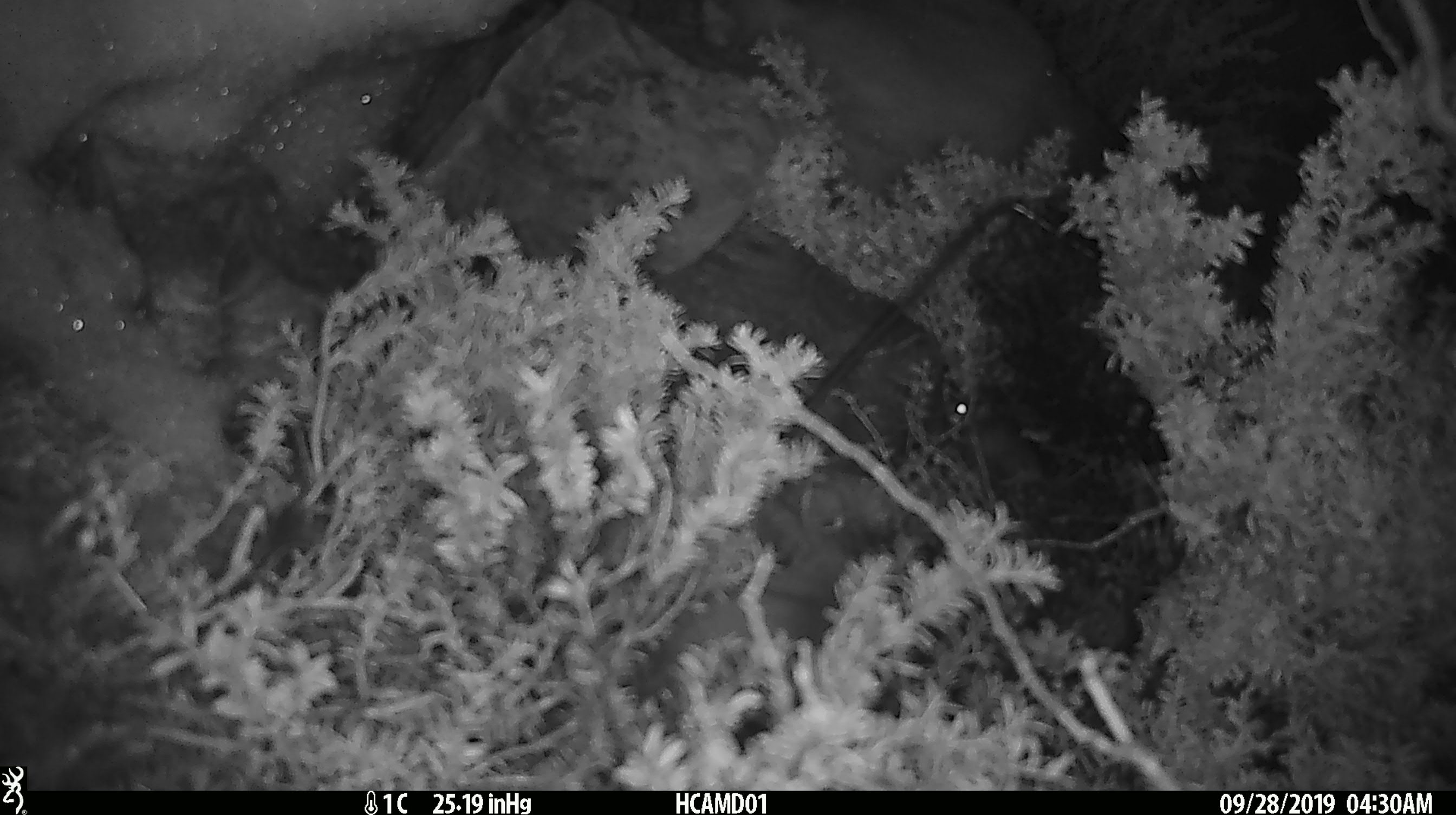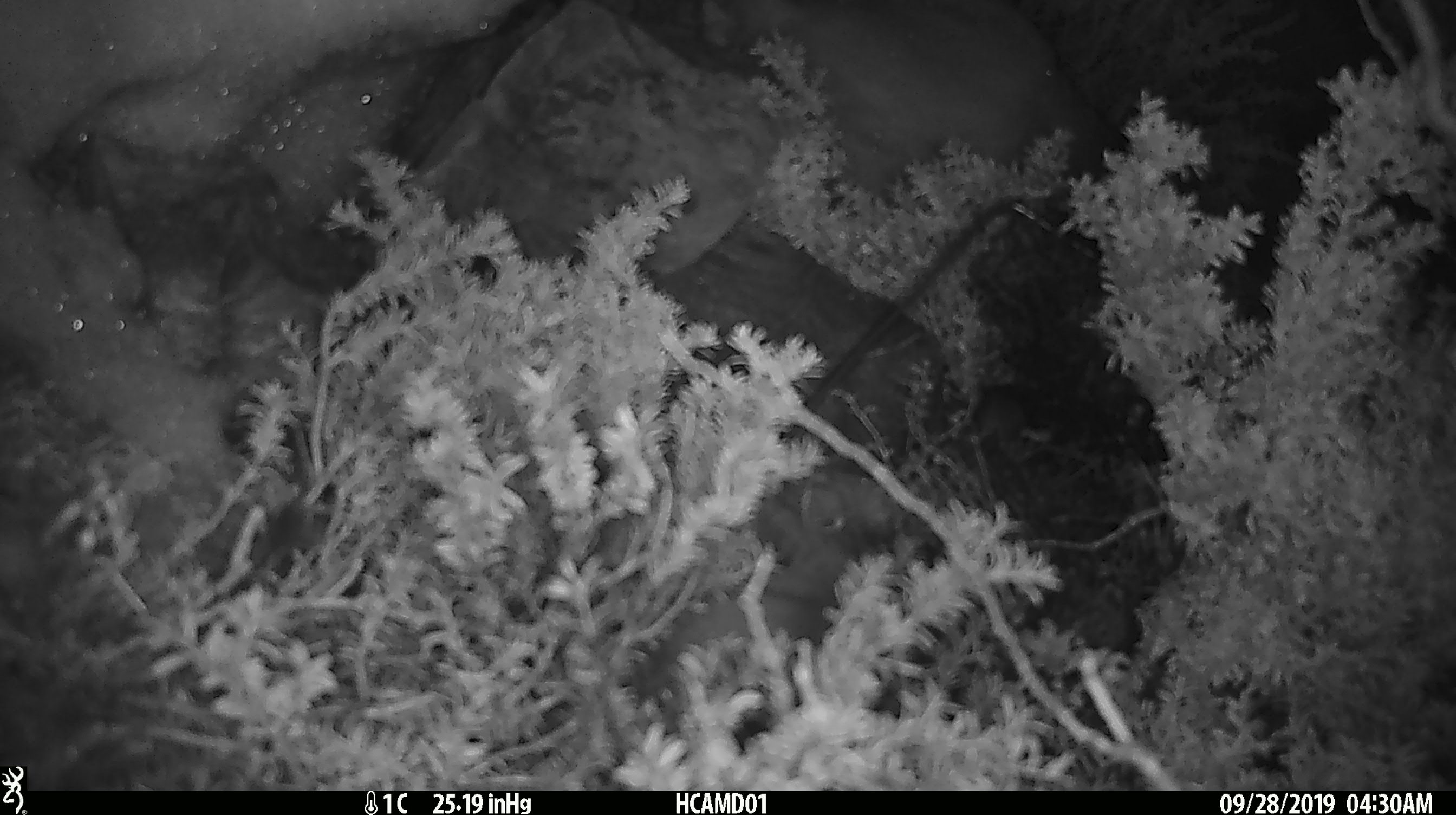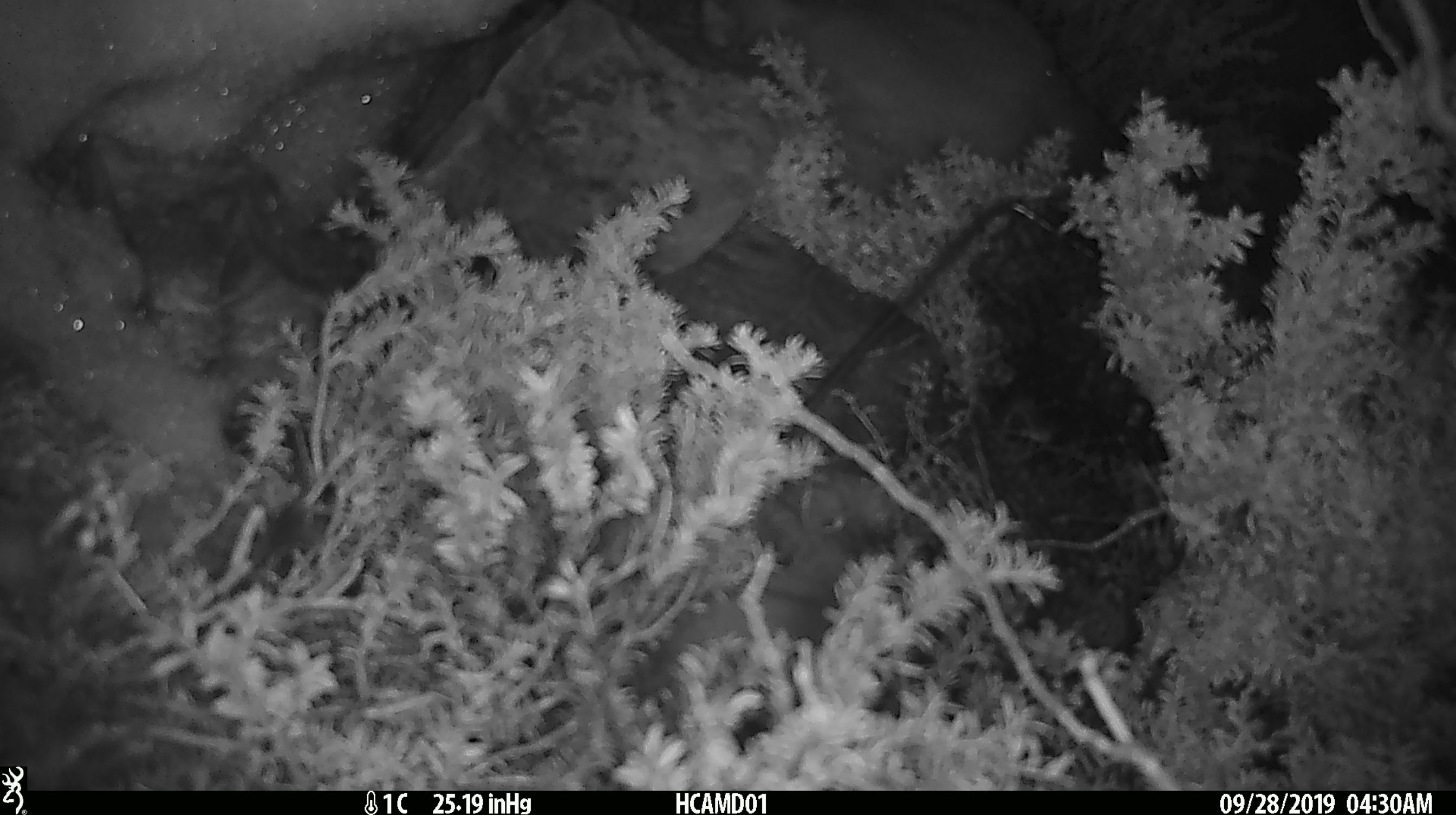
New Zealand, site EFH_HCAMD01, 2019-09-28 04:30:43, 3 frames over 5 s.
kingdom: Animalia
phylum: Chordata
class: Mammalia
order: Rodentia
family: Muridae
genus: Mus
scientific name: Mus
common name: mouse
Mouse (Mus).